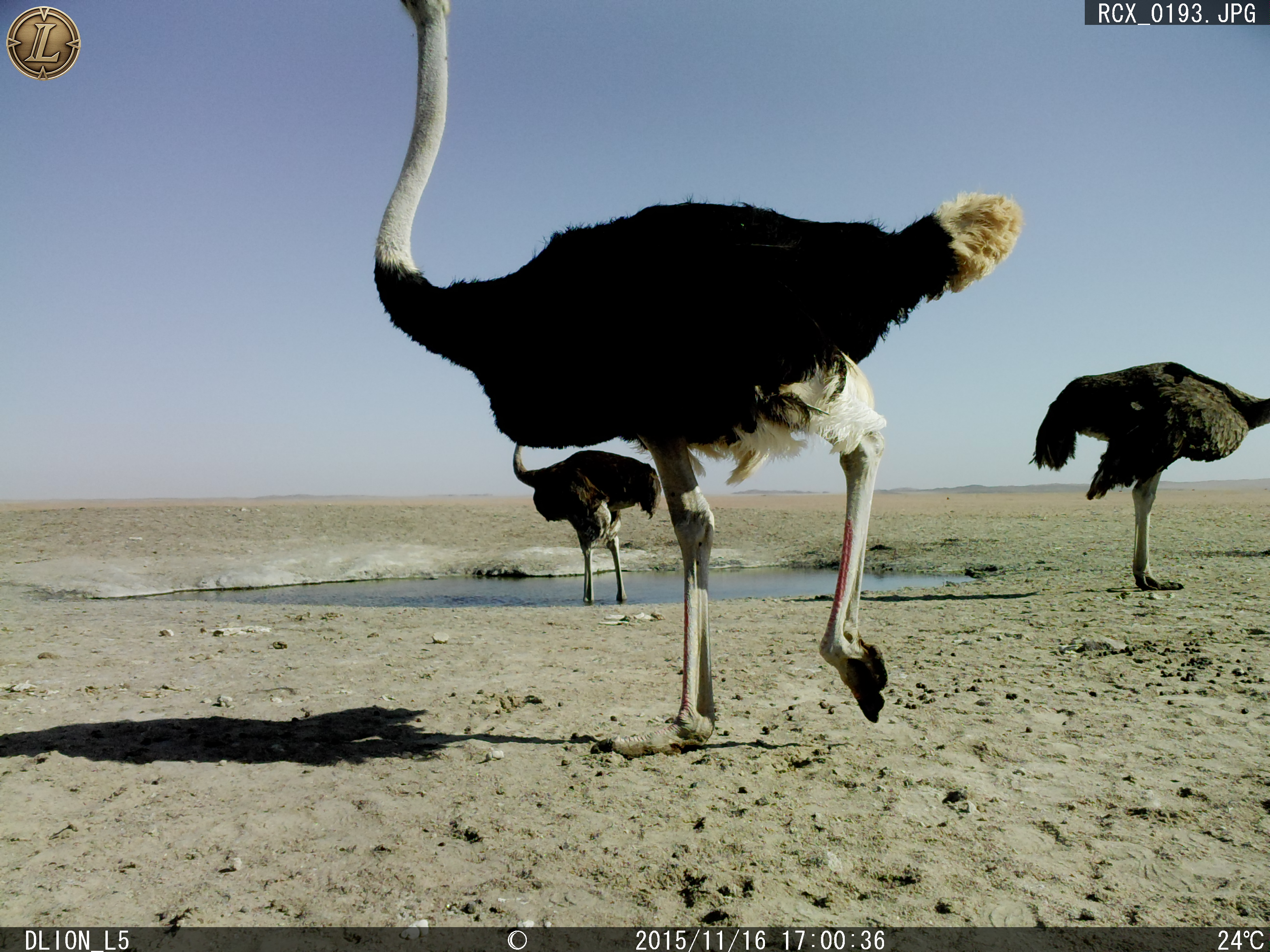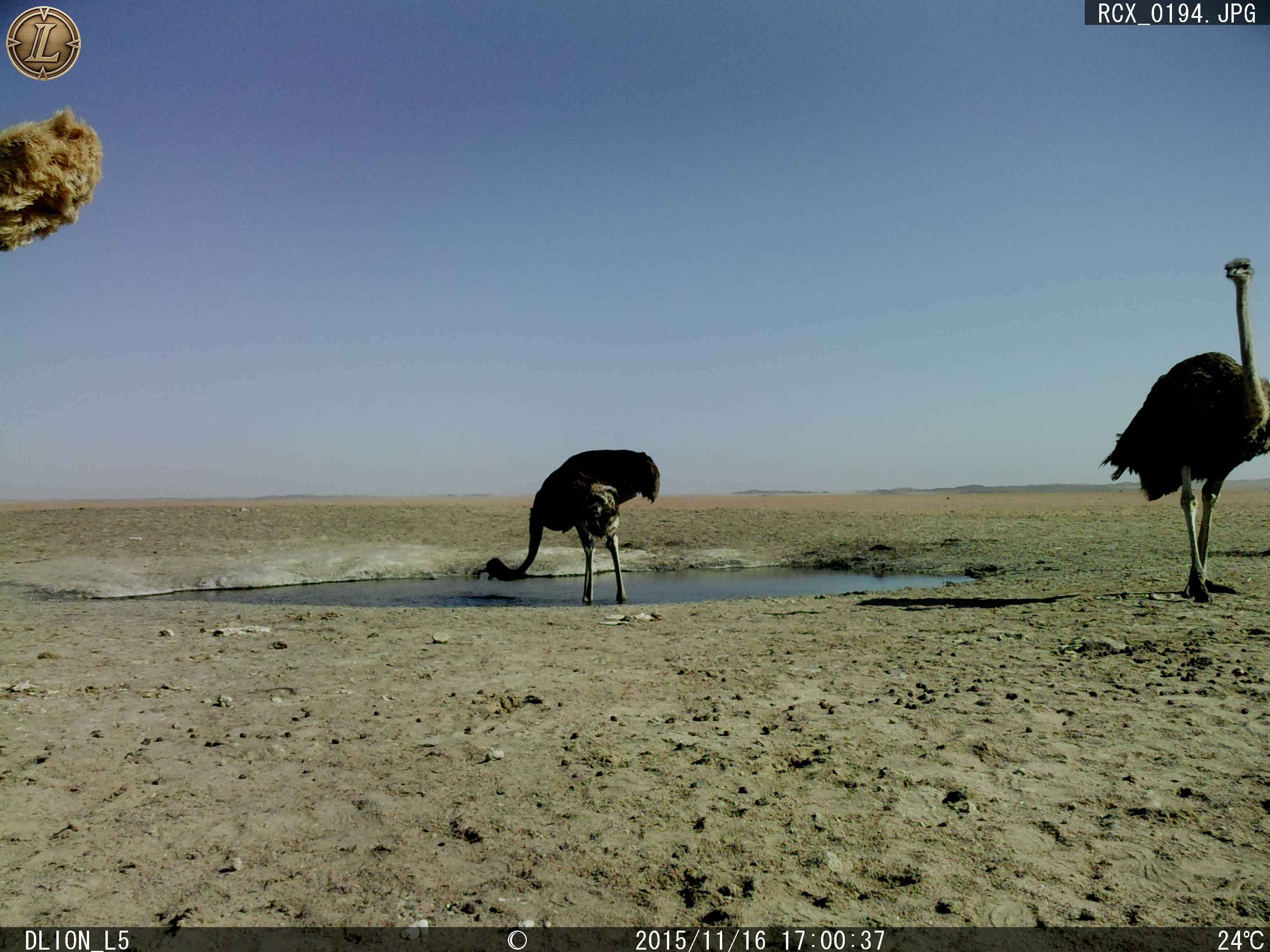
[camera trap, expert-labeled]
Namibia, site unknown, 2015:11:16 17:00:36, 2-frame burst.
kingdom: Animalia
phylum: Chordata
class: Aves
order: Struthioniformes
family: Struthionidae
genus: Struthio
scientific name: Struthio camelus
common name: common ostrich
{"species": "Struthio camelus (common ostrich)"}